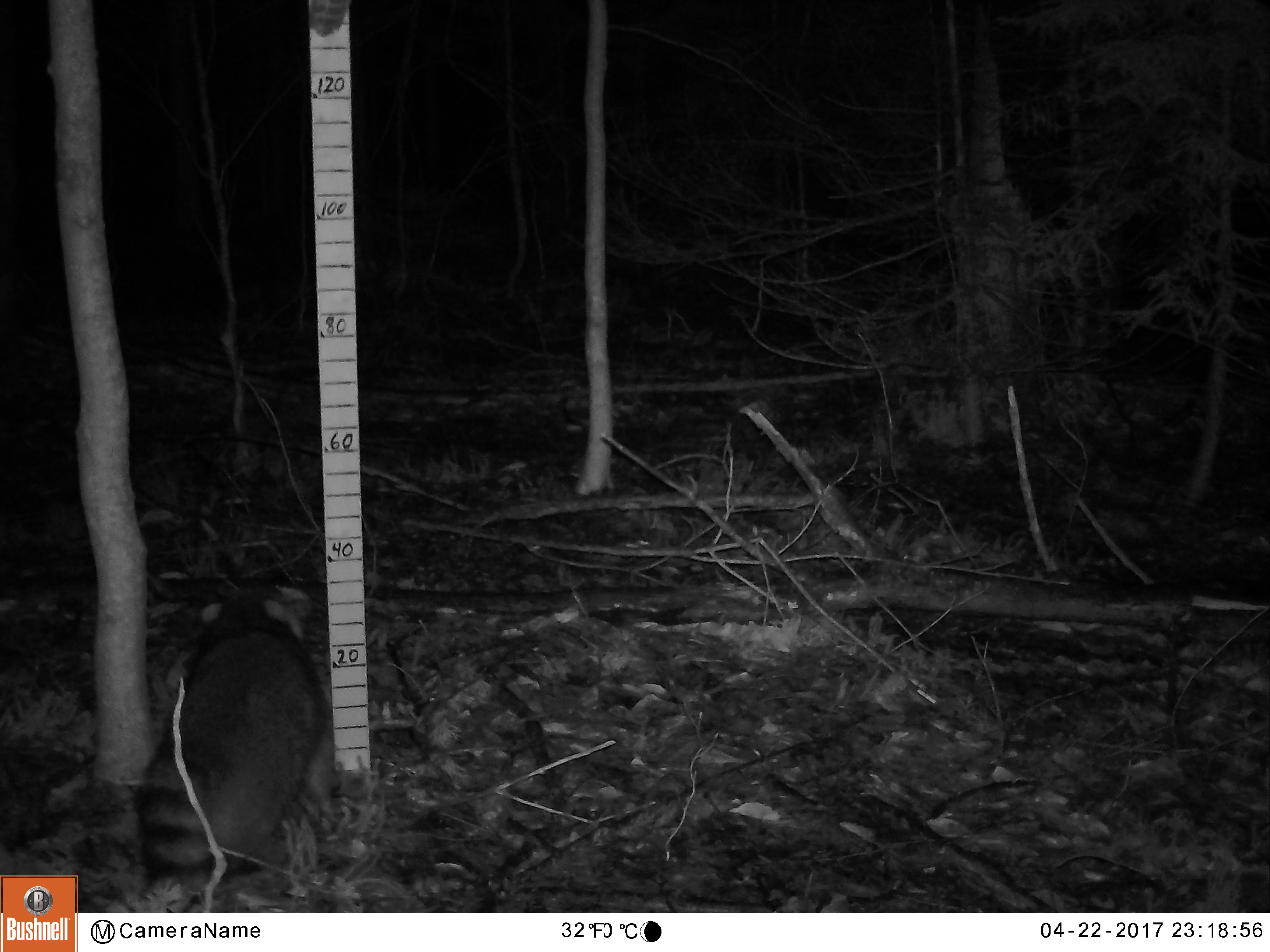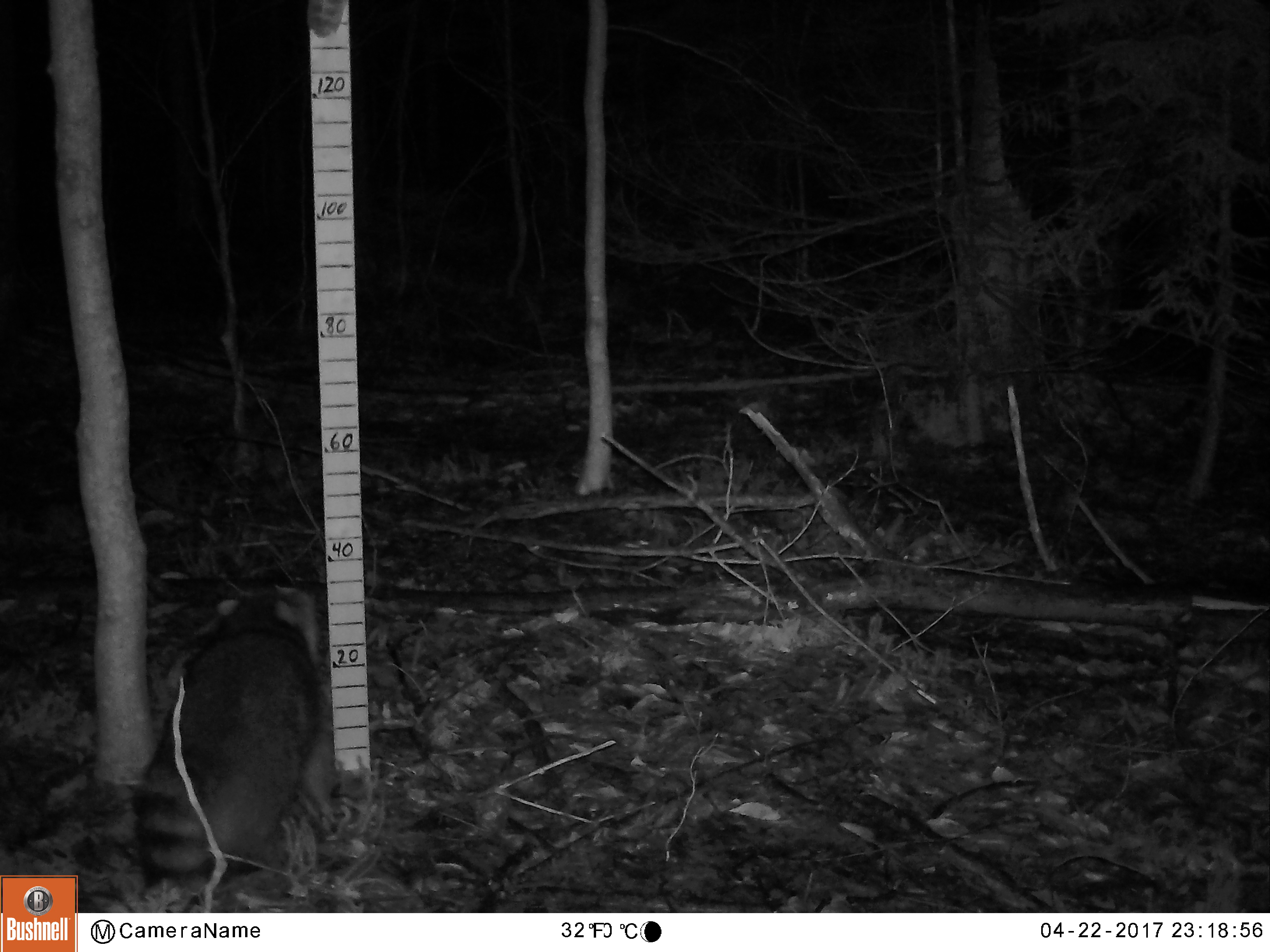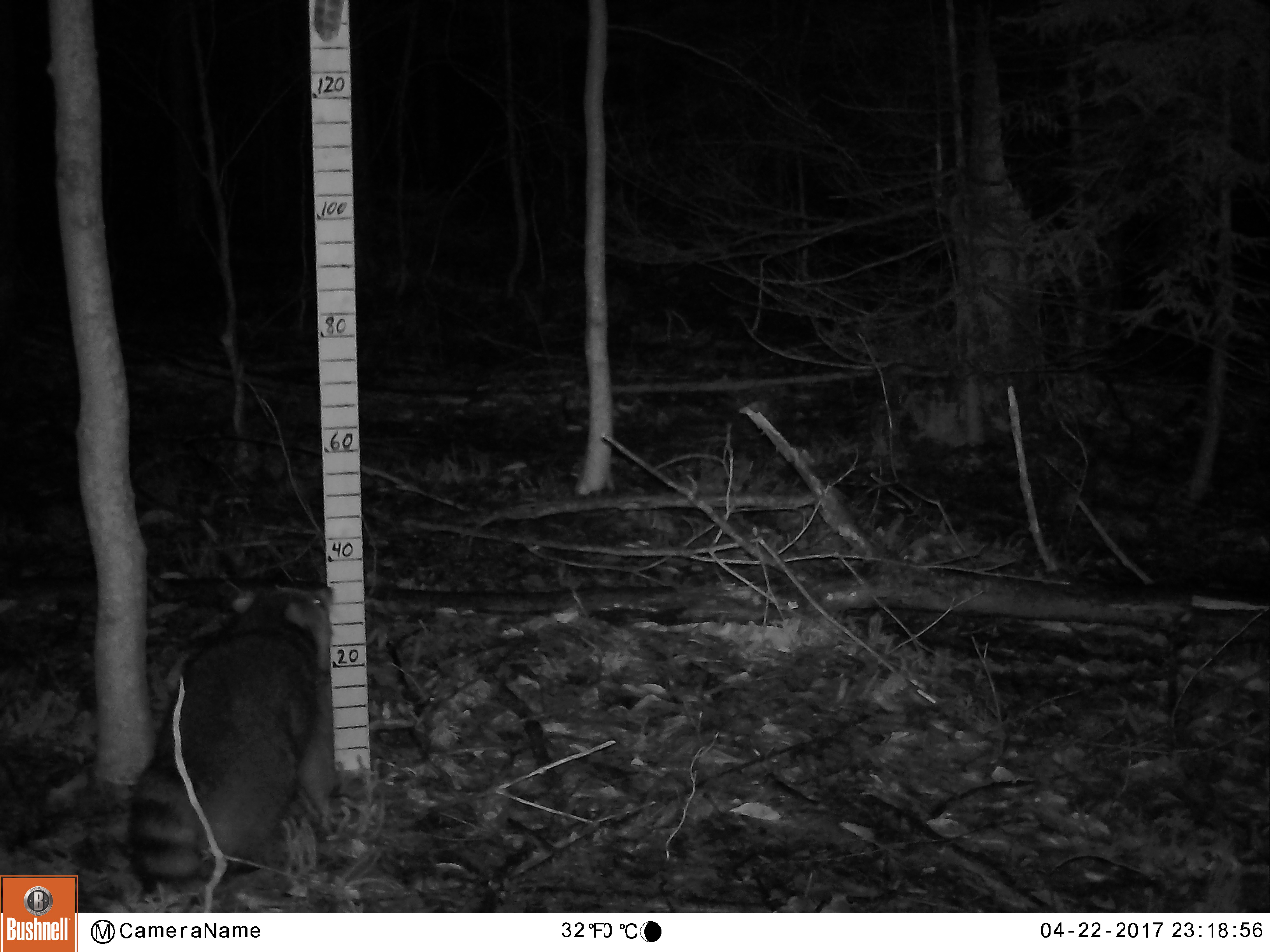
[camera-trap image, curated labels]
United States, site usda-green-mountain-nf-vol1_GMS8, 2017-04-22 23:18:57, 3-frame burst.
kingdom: Animalia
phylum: Chordata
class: Mammalia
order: Carnivora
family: Procyonidae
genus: Procyon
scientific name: Procyon lotor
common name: raccoon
Raccoon (Procyon lotor).